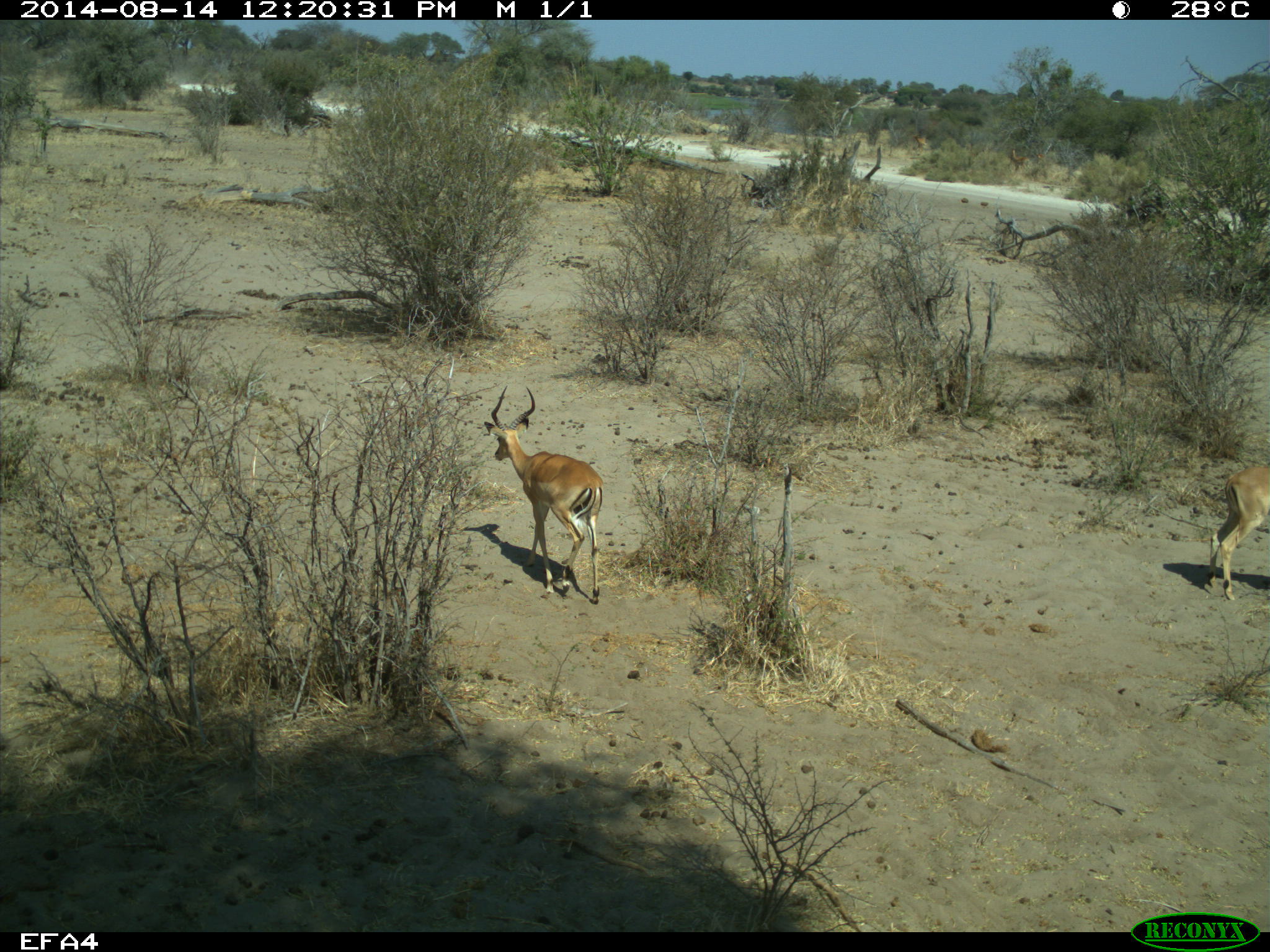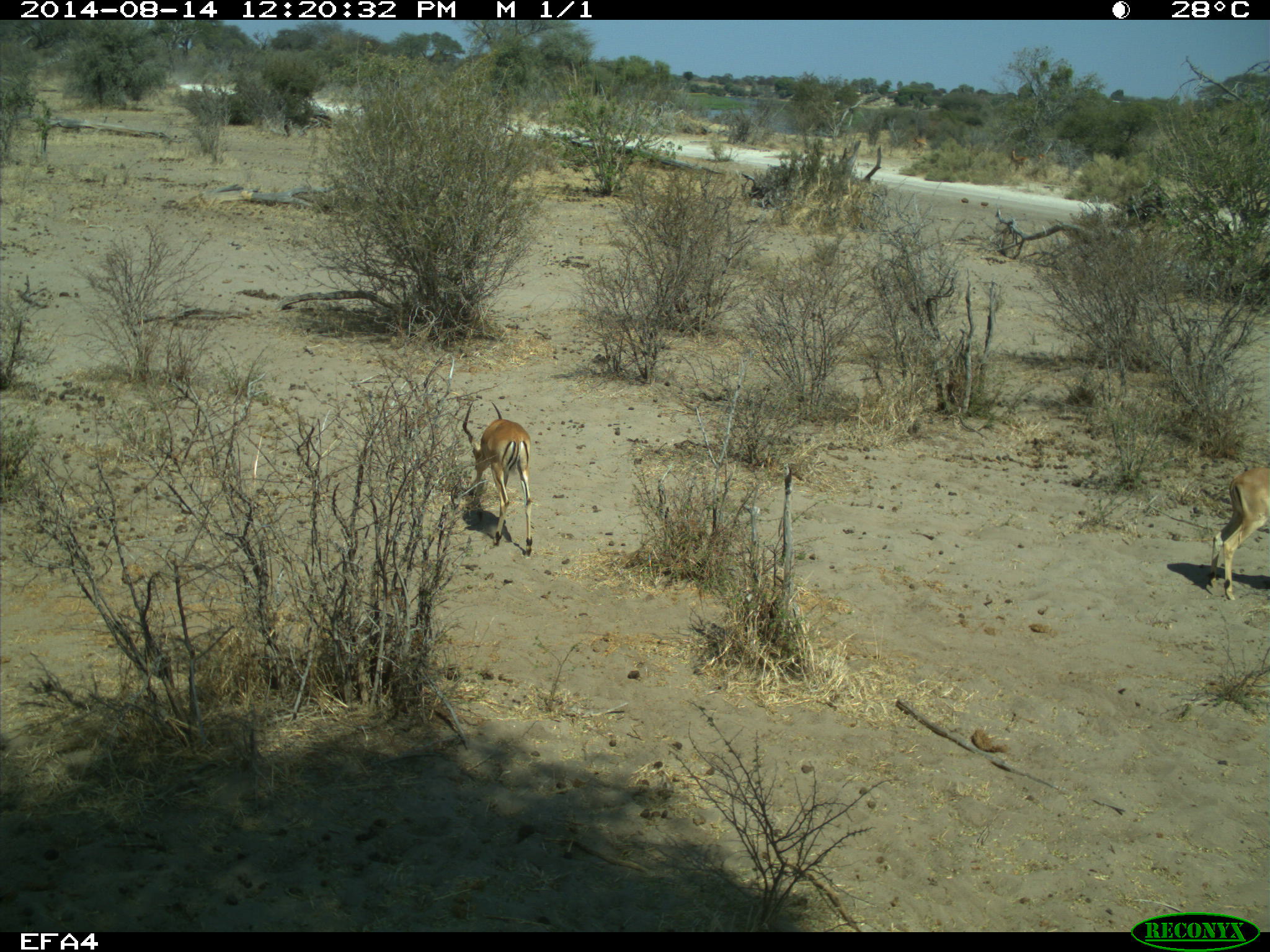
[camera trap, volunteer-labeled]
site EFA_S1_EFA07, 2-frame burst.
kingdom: Animalia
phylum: Chordata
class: Mammalia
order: Artiodactyla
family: Bovidae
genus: Tragelaphus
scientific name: Tragelaphus oryx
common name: eland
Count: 2.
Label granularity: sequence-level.